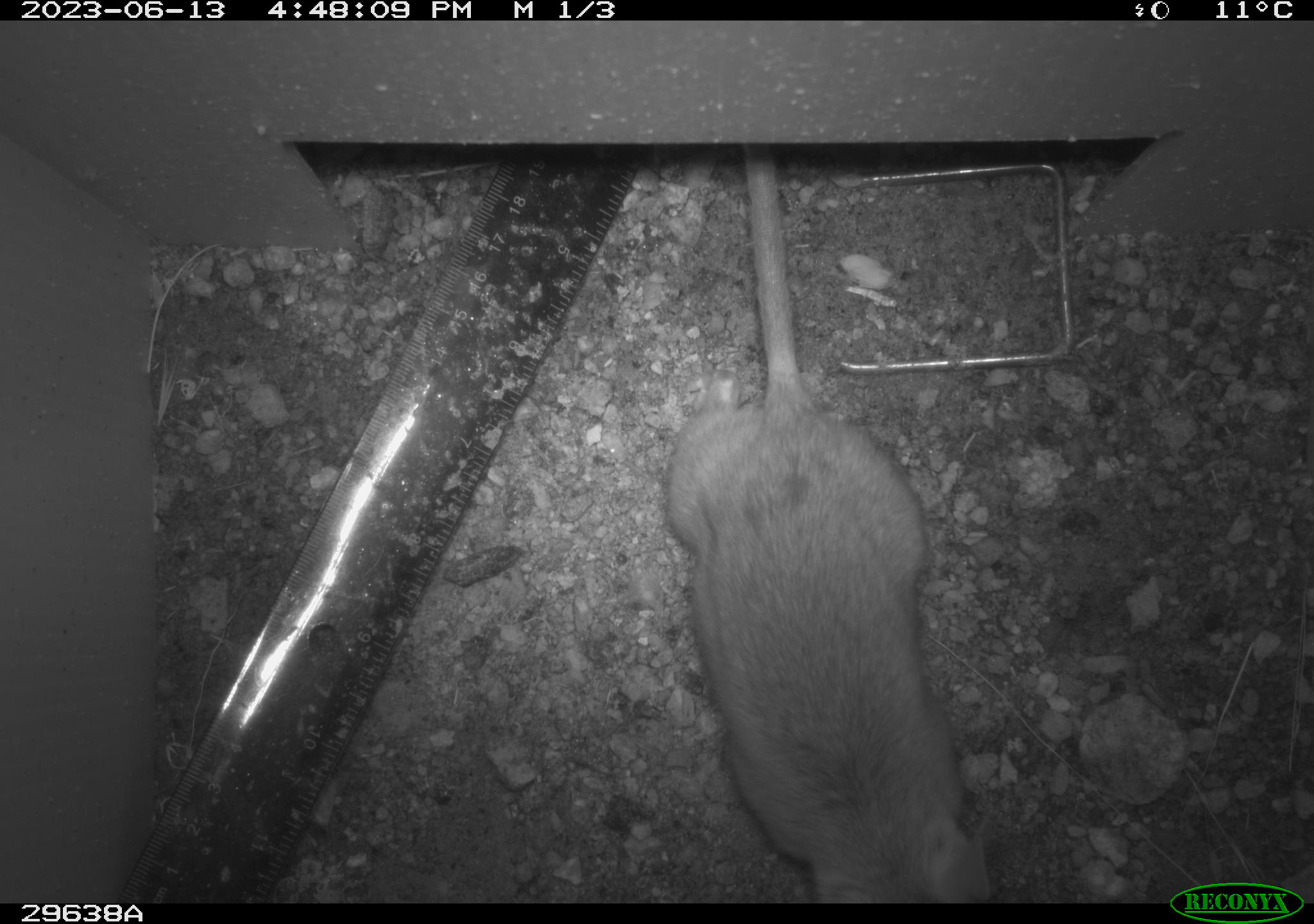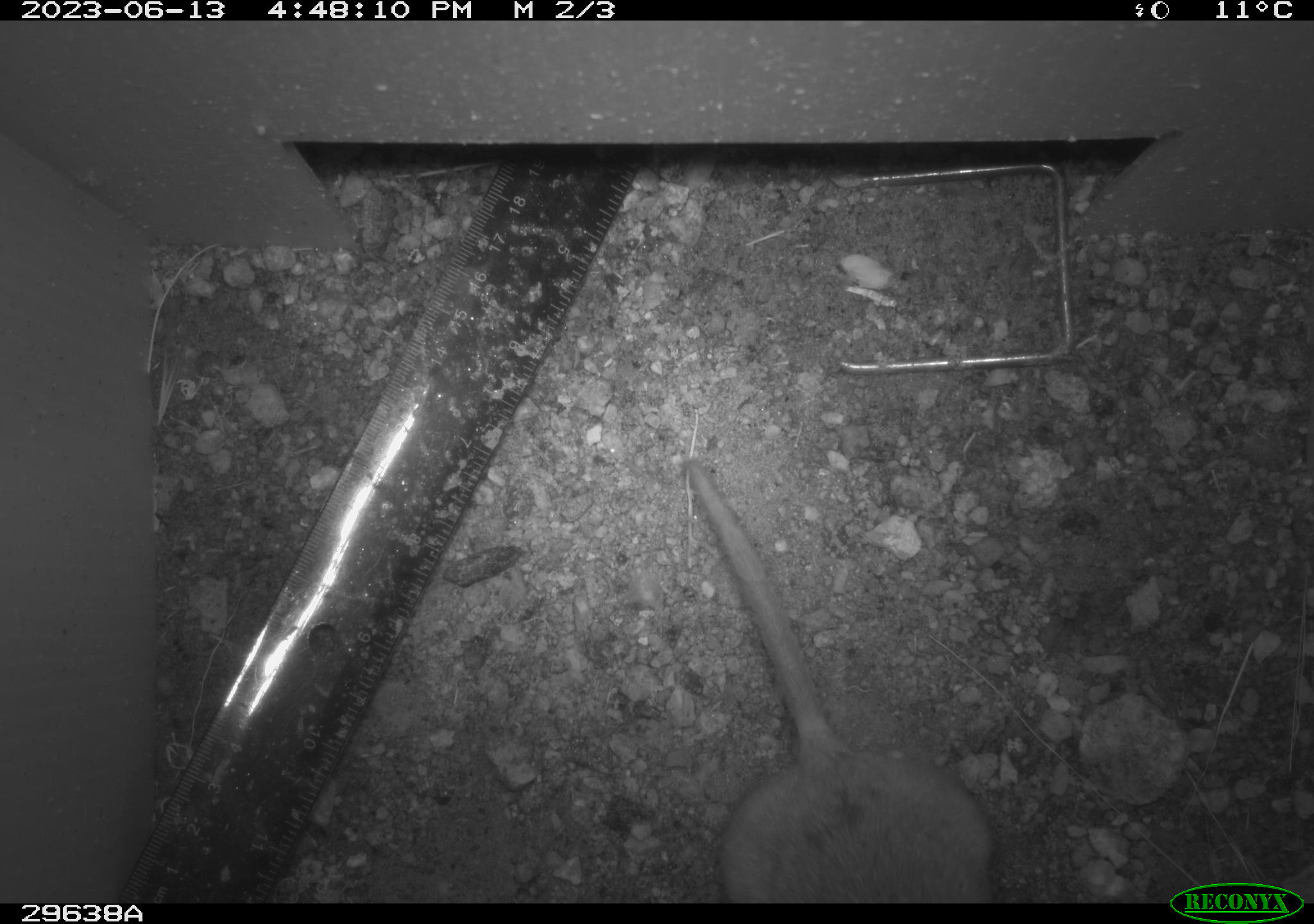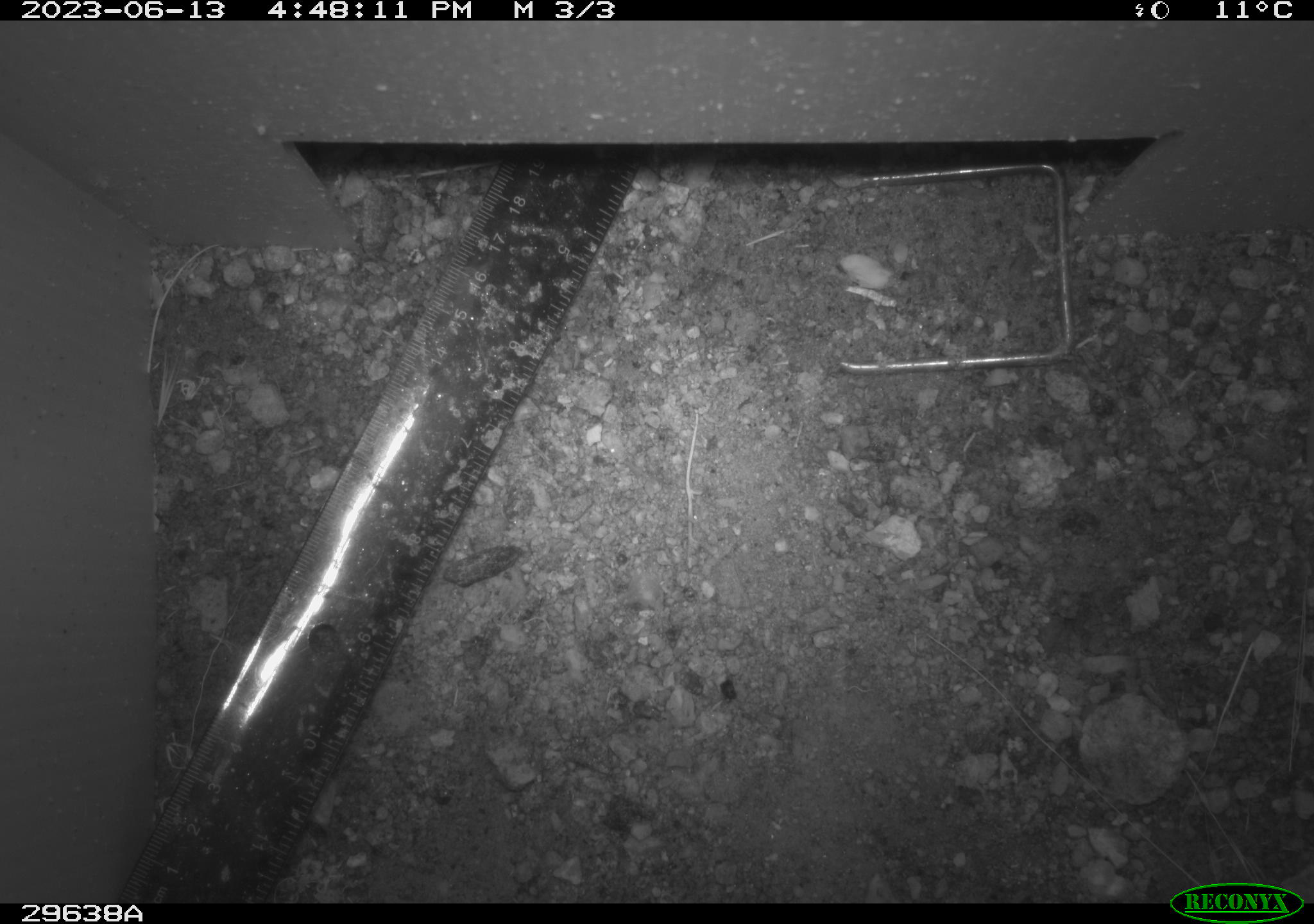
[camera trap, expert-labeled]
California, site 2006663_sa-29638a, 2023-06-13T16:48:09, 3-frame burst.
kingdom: Animalia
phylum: Chordata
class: Mammalia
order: Rodentia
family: Cricetidae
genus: Neotoma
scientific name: Neotoma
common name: pack rat or woodrat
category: neotoma species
Neotoma species (pack rat or woodrat) (Neotoma).